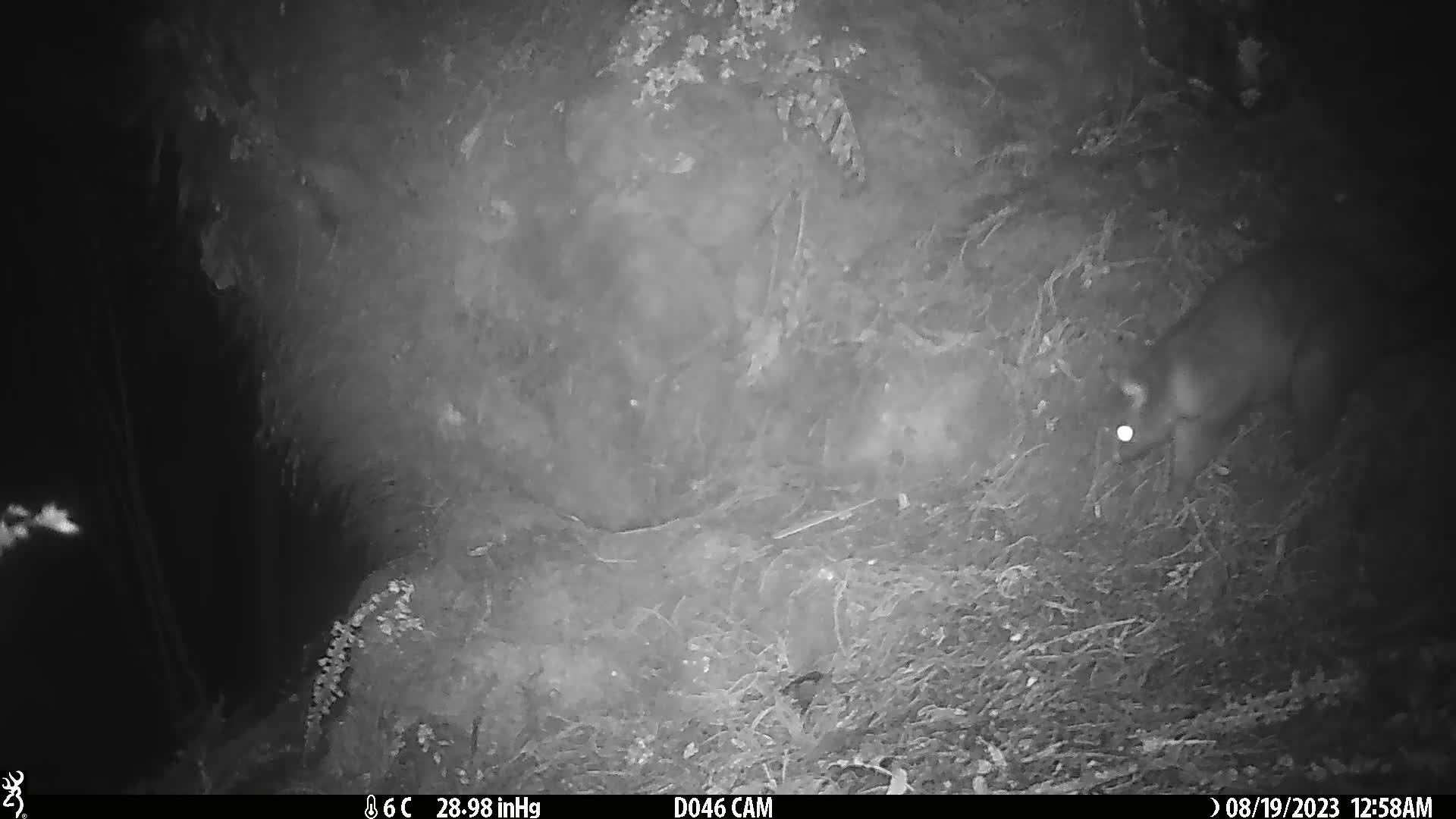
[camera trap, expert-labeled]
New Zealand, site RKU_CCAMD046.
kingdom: Animalia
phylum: Chordata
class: Mammalia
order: Diprotodontia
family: Phalangeridae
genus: Trichosurus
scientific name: Trichosurus vulpecula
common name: common brushtail possum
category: possum